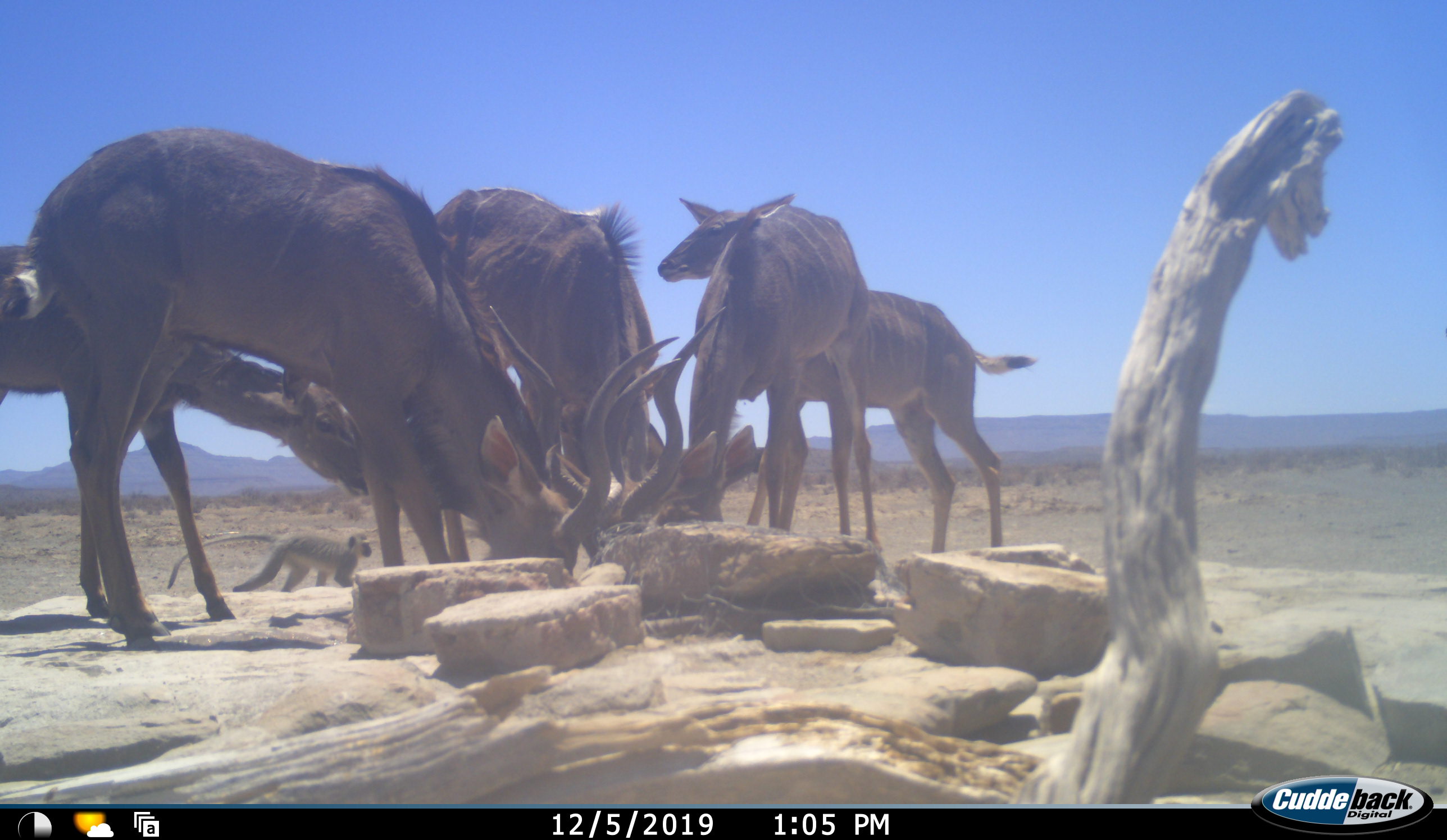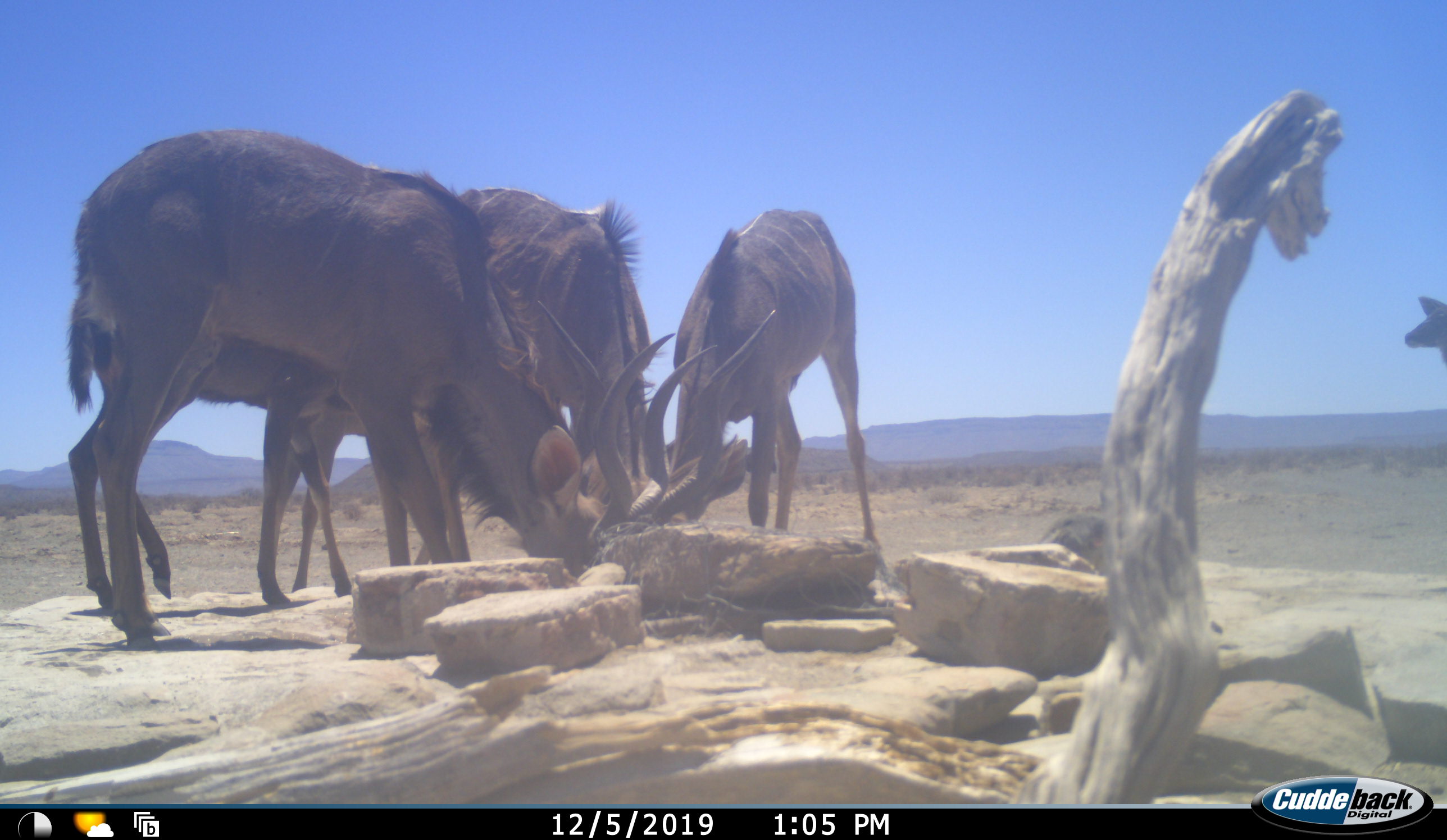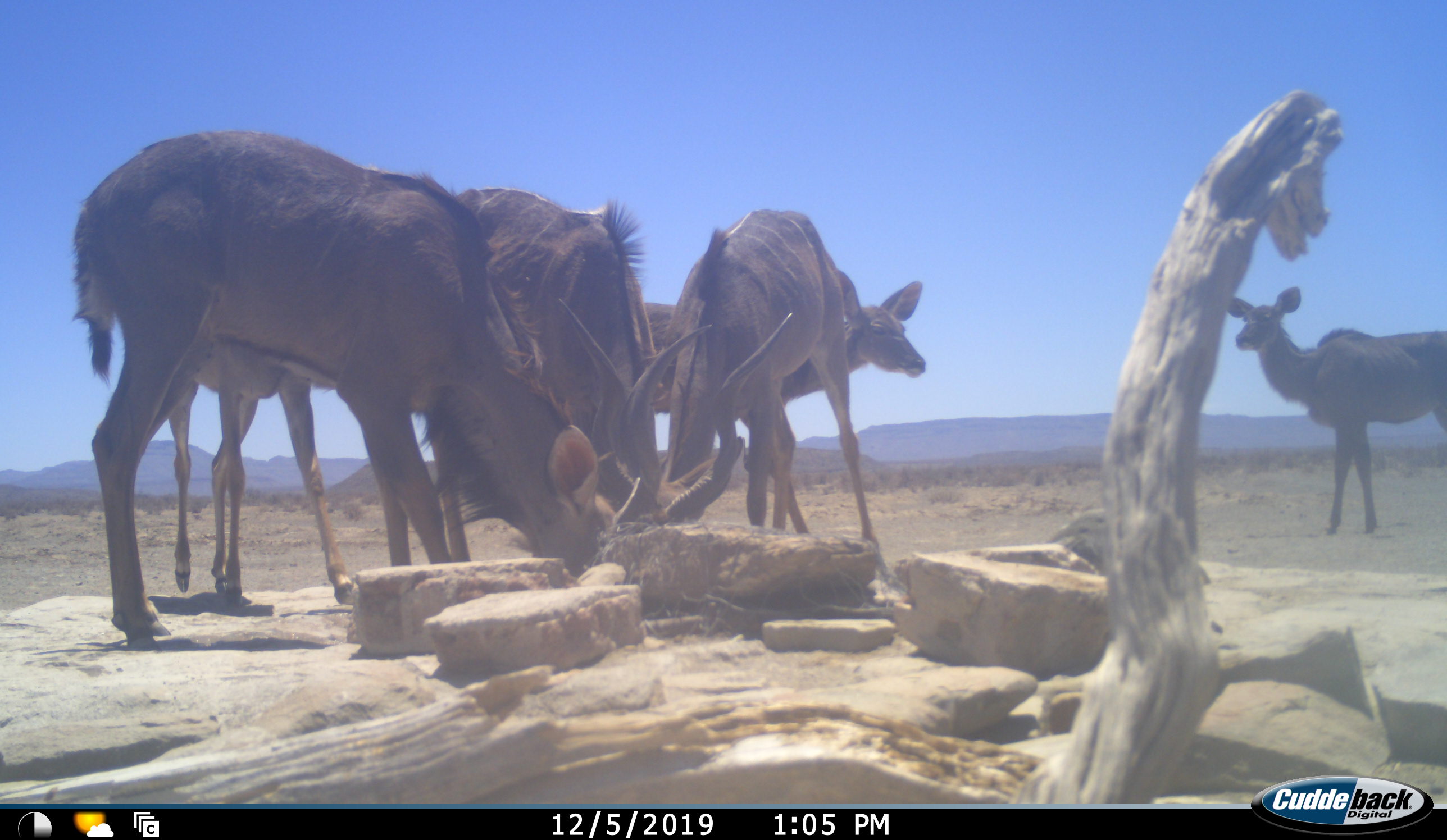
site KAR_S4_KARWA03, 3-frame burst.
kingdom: Animalia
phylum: Chordata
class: Mammalia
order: Artiodactyla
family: Bovidae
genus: Tragelaphus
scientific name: Tragelaphus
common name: kudu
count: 6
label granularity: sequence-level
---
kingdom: Animalia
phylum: Chordata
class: Mammalia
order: Primates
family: Cercopithecidae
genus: Chlorocebus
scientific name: Chlorocebus pygerythrus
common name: vervet monkey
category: monkeyvervet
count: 1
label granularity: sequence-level